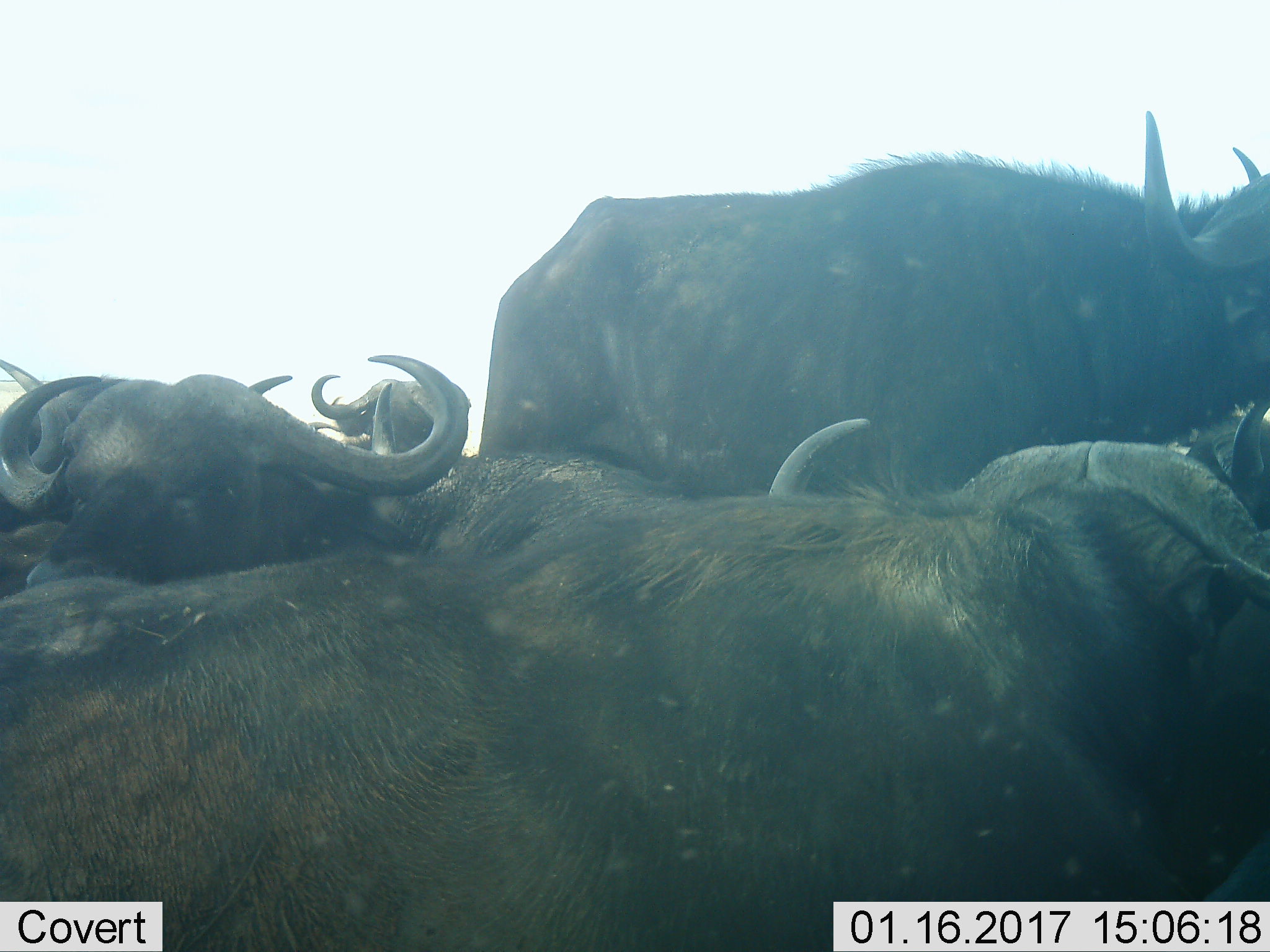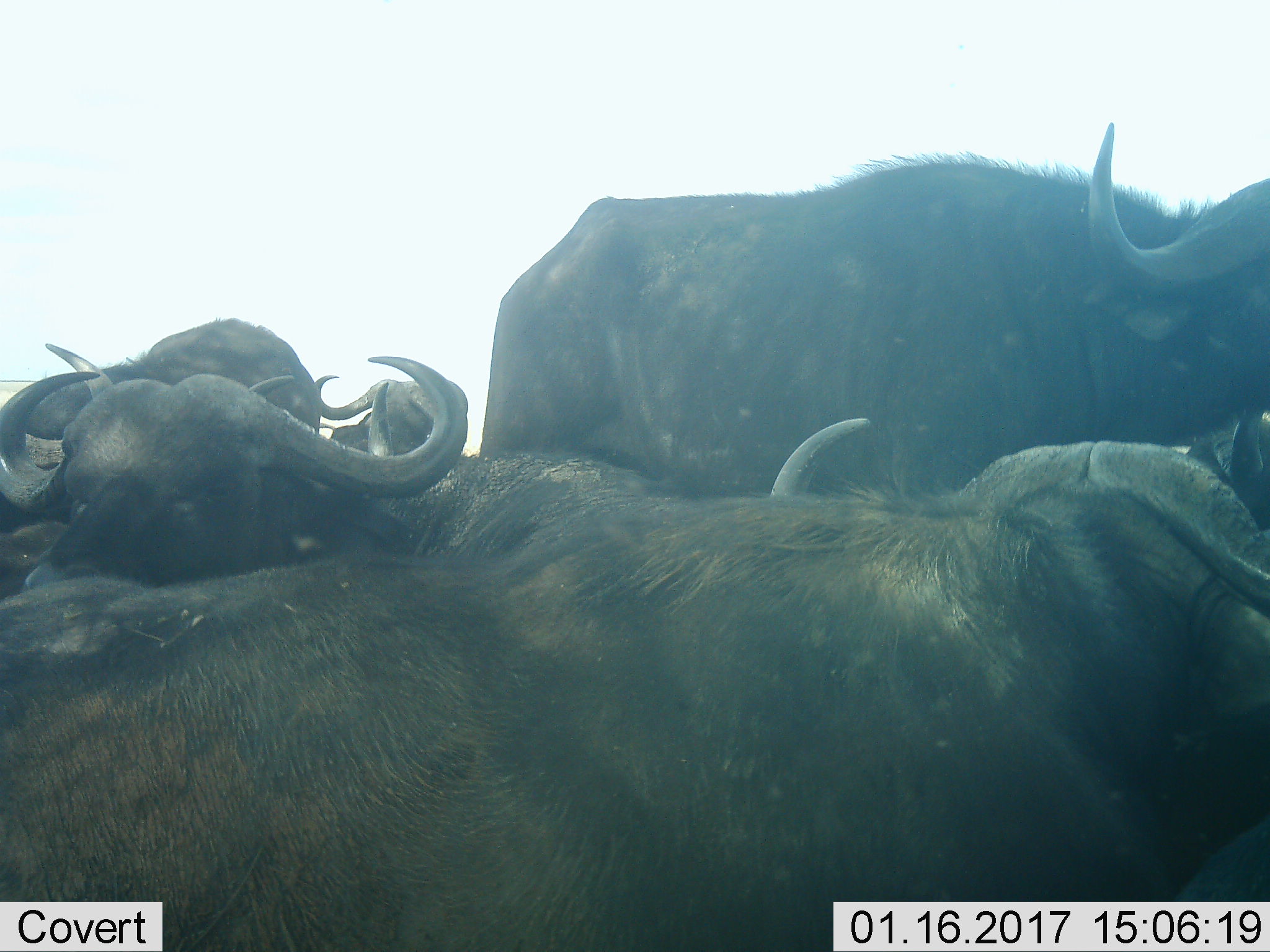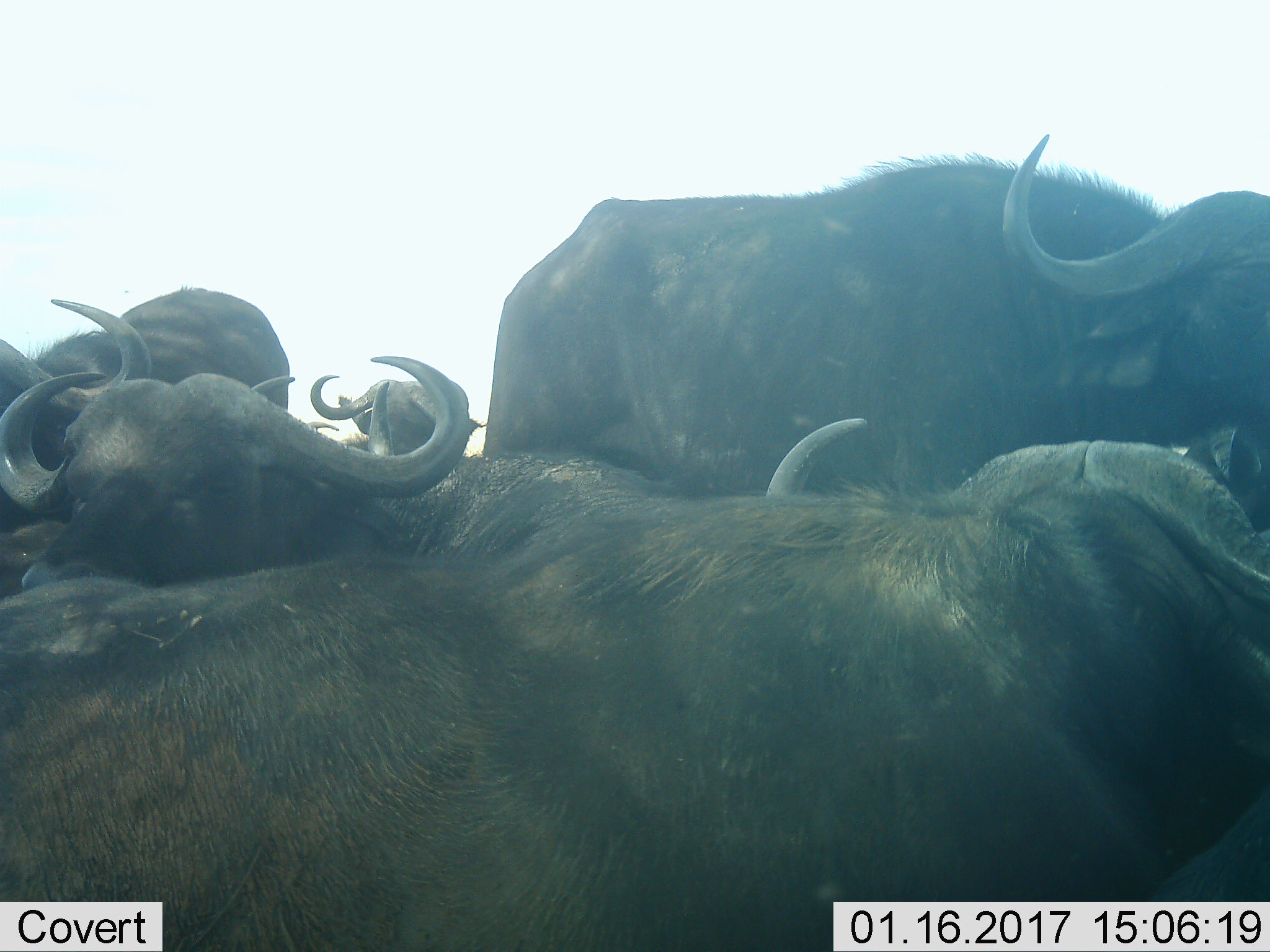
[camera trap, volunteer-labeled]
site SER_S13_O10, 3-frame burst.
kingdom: Animalia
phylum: Chordata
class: Mammalia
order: Artiodactyla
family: Bovidae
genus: Syncerus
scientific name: Syncerus caffer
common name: african buffalo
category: buffalo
Buffalo (african buffalo) (Syncerus caffer), count 7. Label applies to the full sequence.